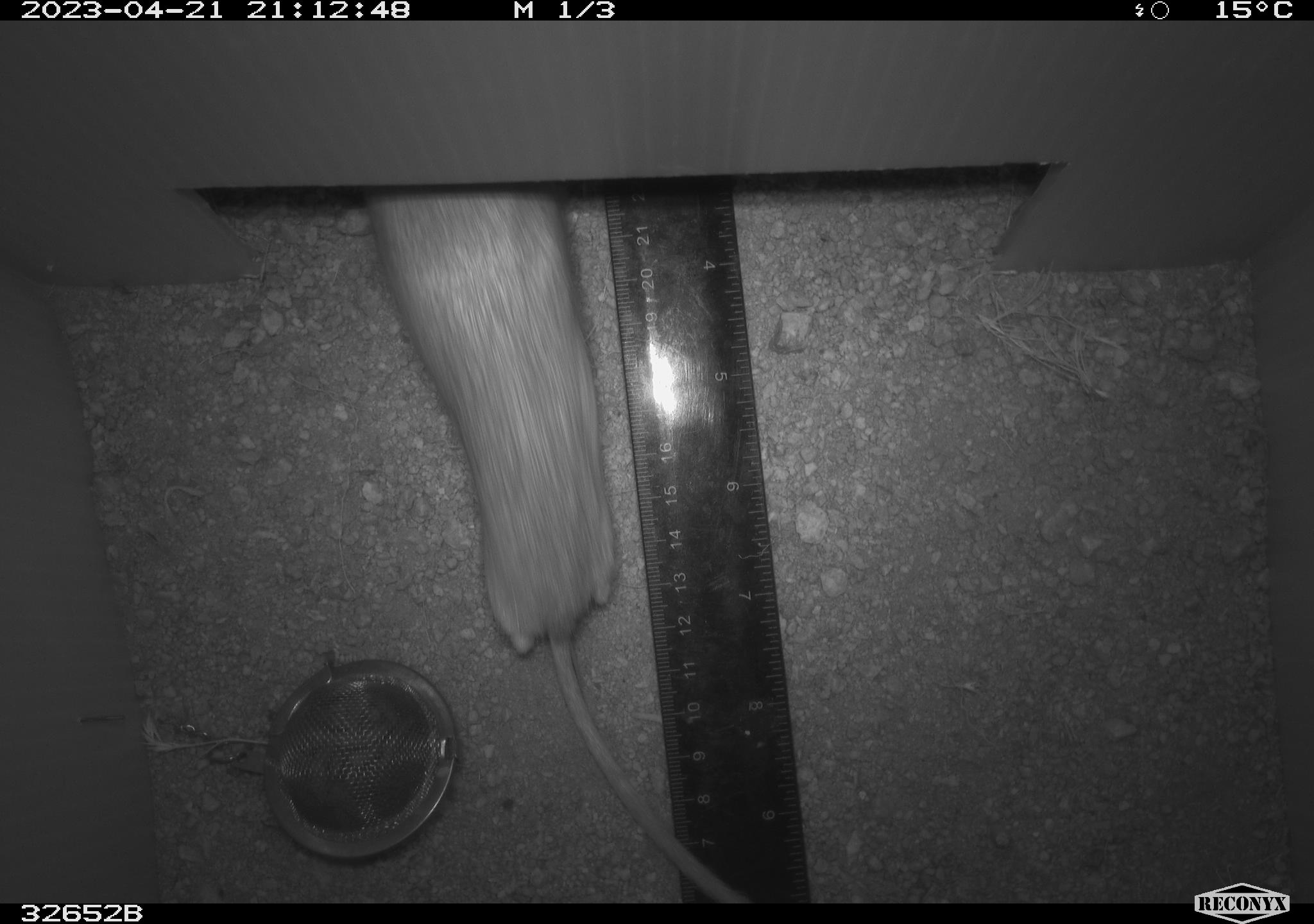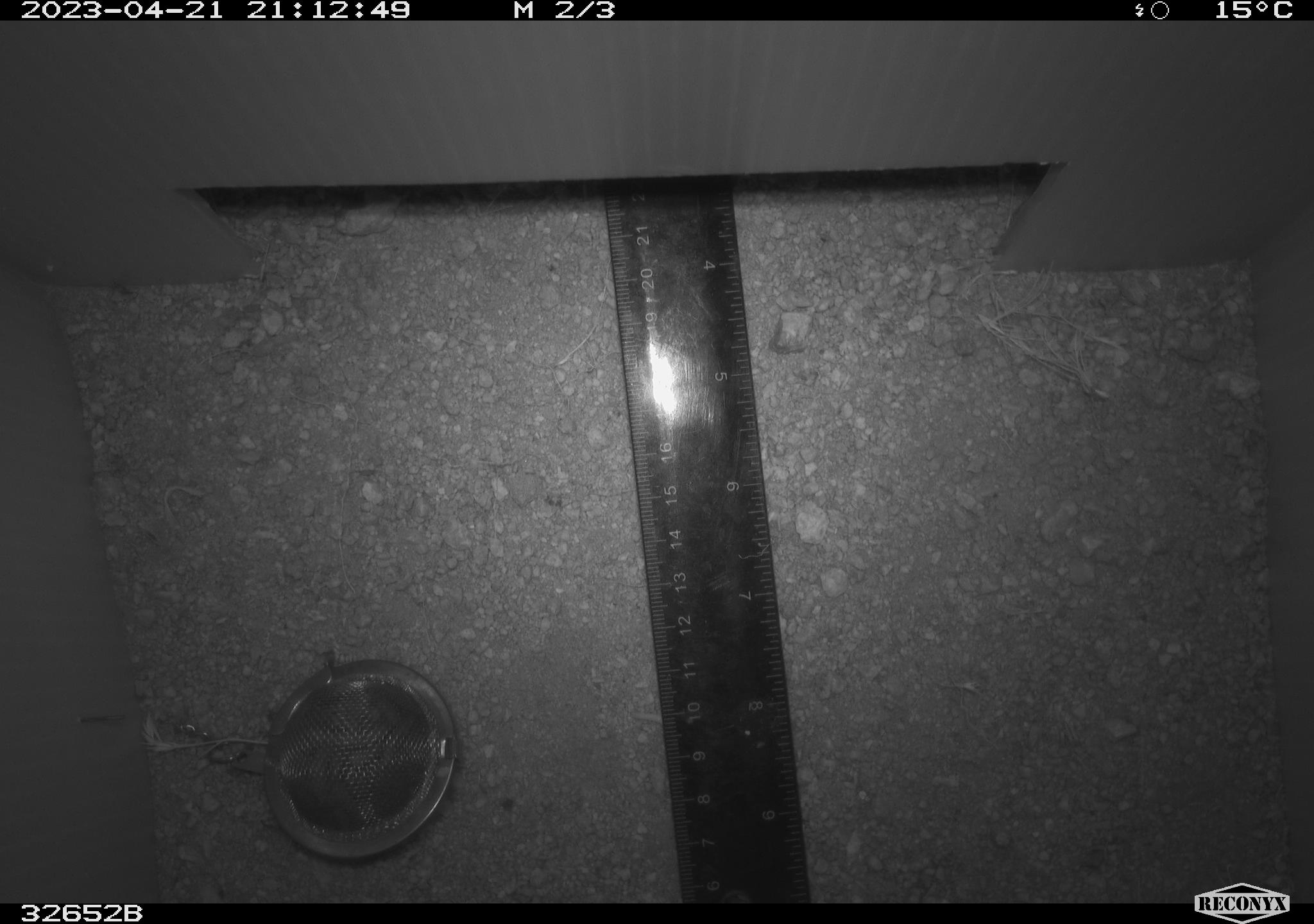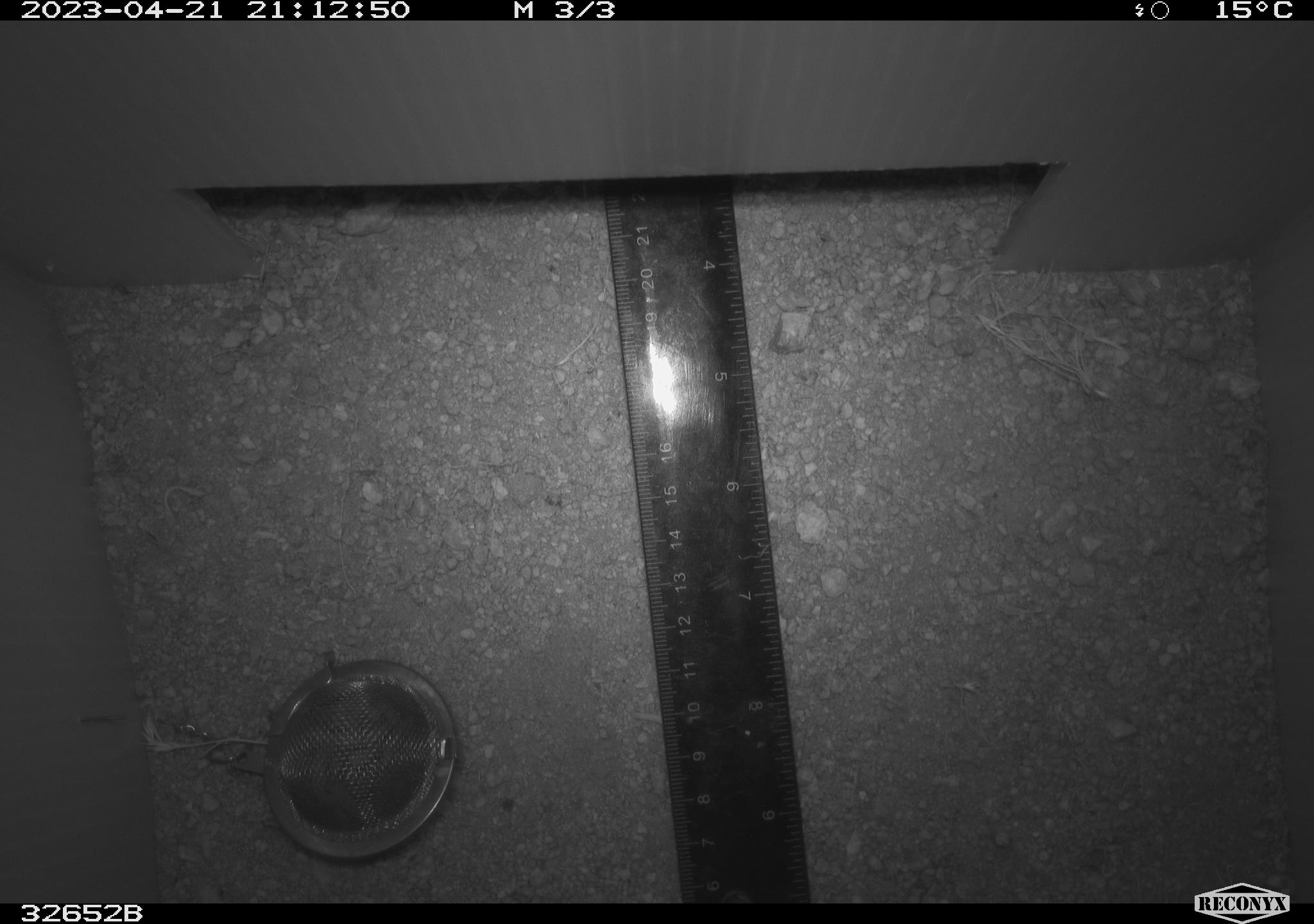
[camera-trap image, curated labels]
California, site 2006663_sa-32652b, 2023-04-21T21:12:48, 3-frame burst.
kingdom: Animalia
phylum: Chordata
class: Mammalia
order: Rodentia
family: Heteromyidae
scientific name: Heteromyidae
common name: kangaroo rats and pocket mice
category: heteromyidae family